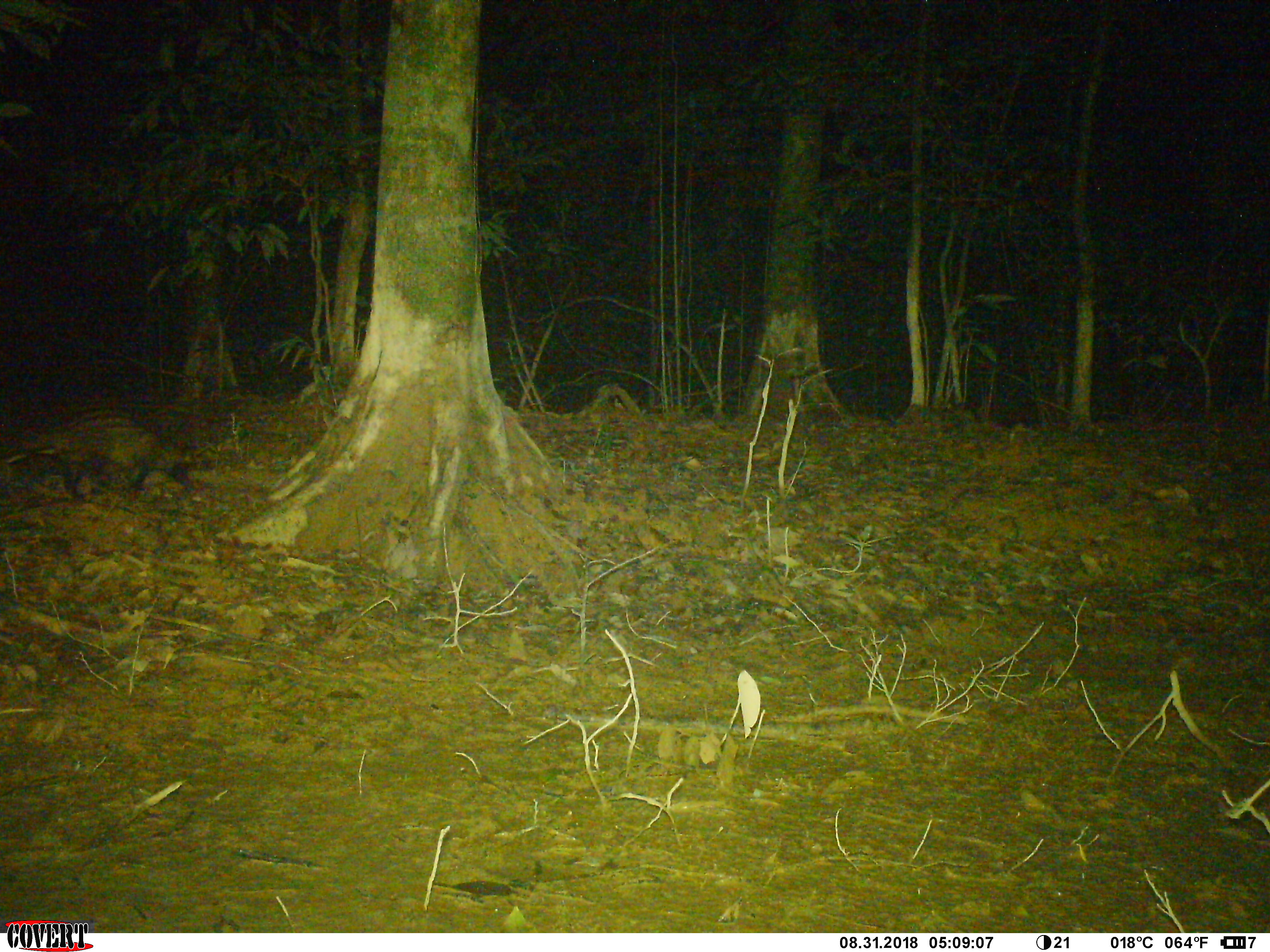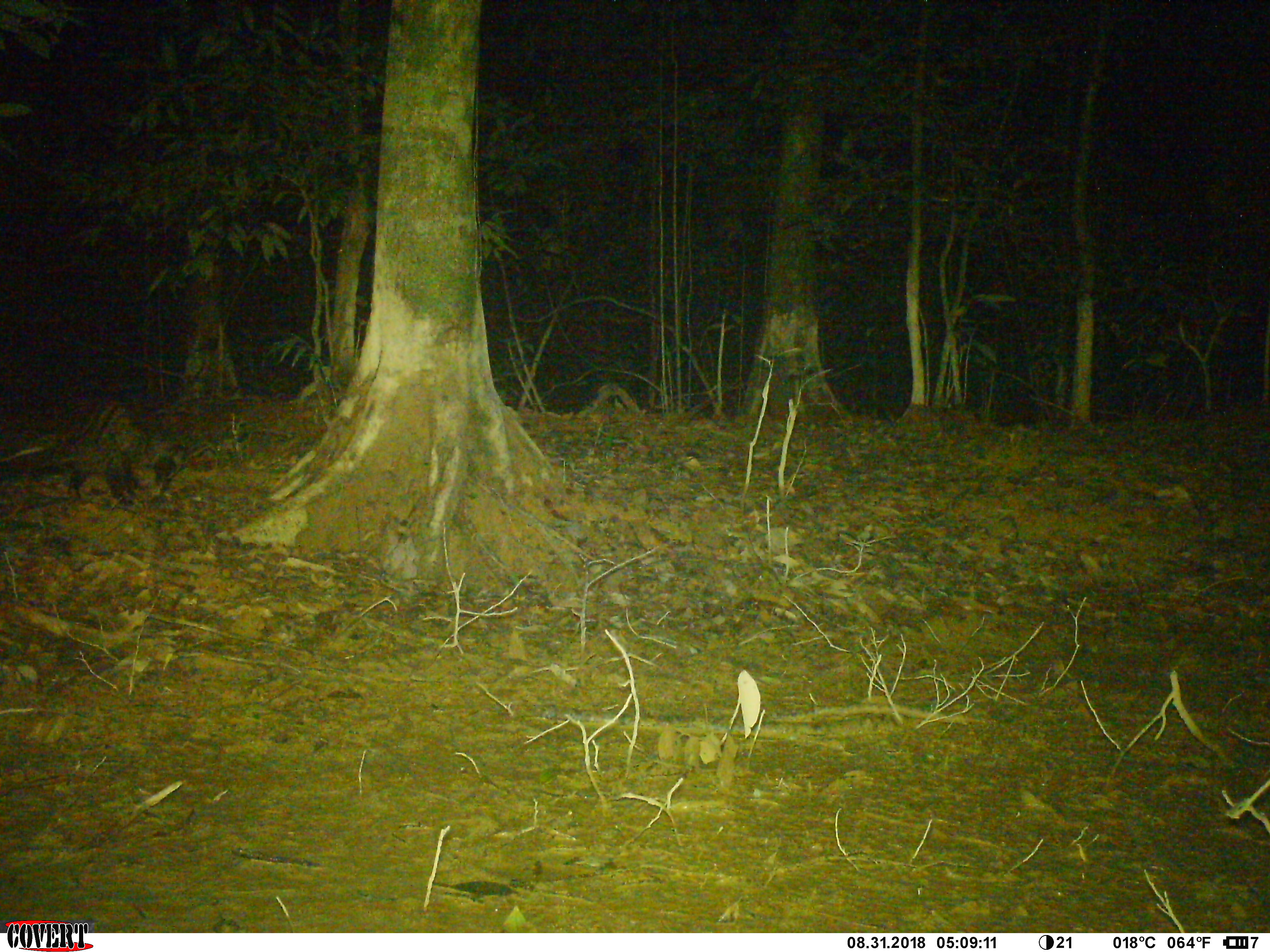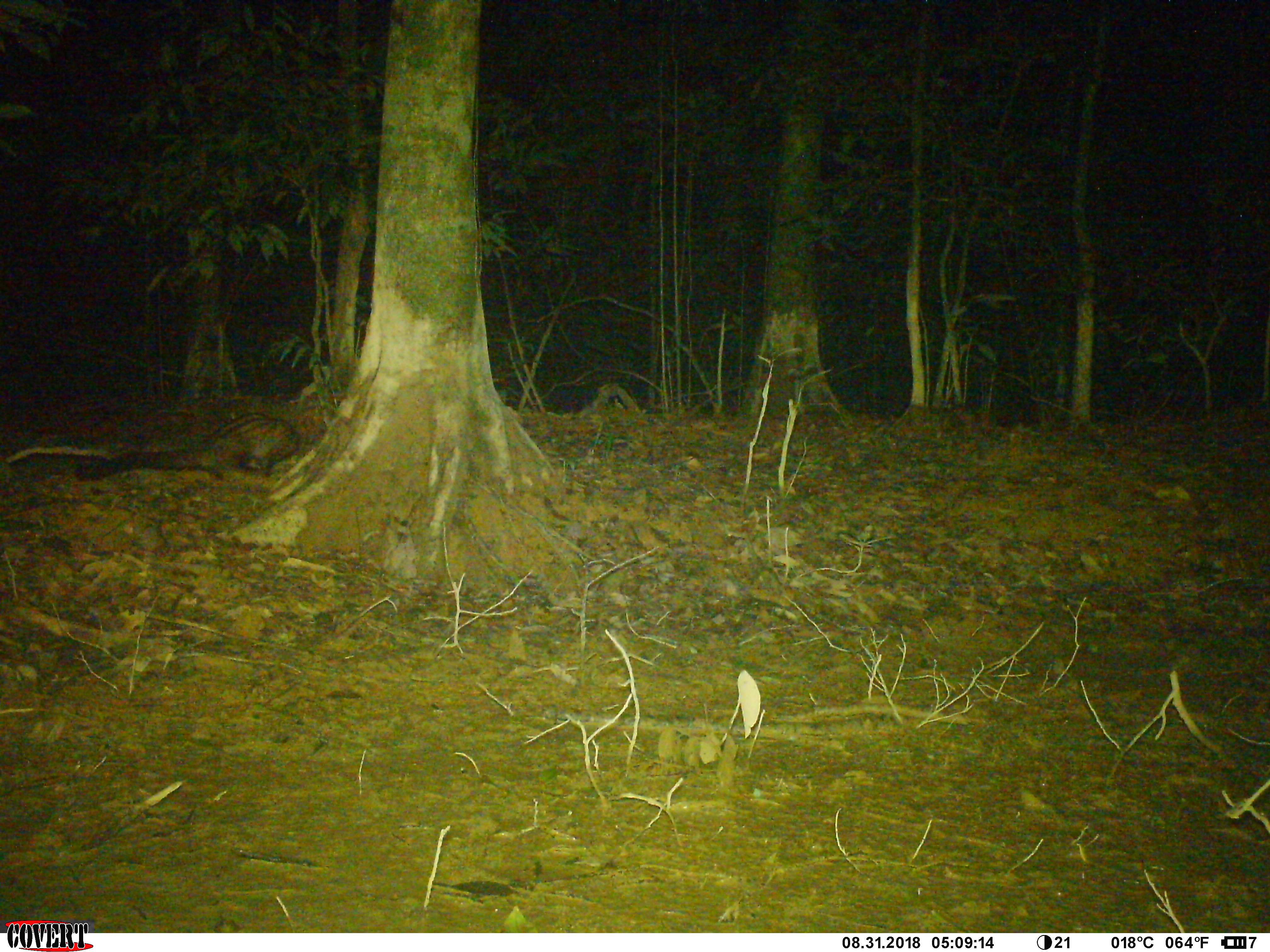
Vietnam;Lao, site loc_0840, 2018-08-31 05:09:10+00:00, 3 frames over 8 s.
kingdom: Animalia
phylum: Chordata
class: Mammalia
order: Carnivora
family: Viverridae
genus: Paradoxurus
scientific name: Paradoxurus hermaphroditus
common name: common palm civet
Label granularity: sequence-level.